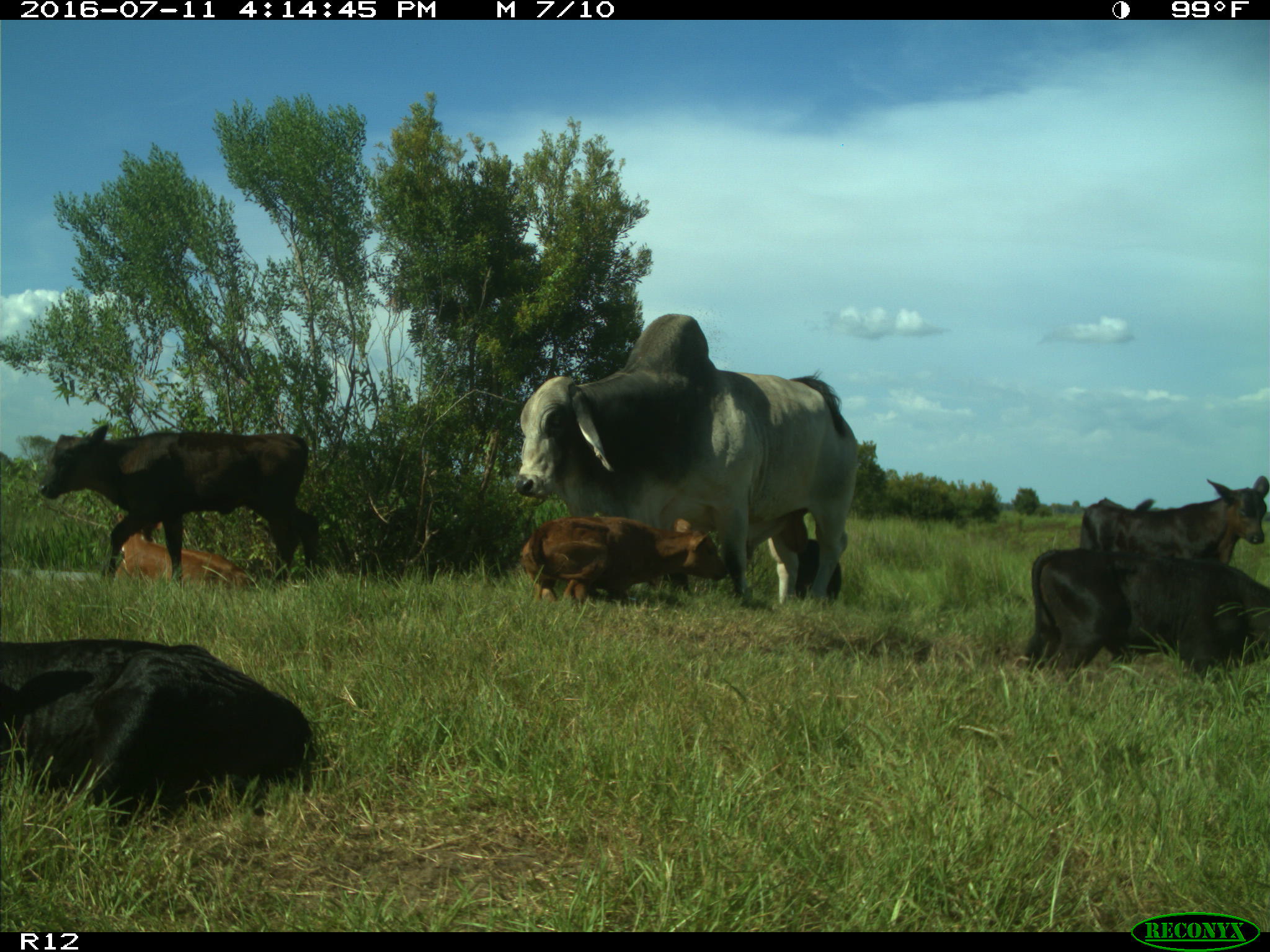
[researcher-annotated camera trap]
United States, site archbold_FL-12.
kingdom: Animalia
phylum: Chordata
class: Mammalia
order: Artiodactyla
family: Bovidae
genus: Bos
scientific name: Bos taurus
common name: domestic cow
Bos taurus (domestic cow).